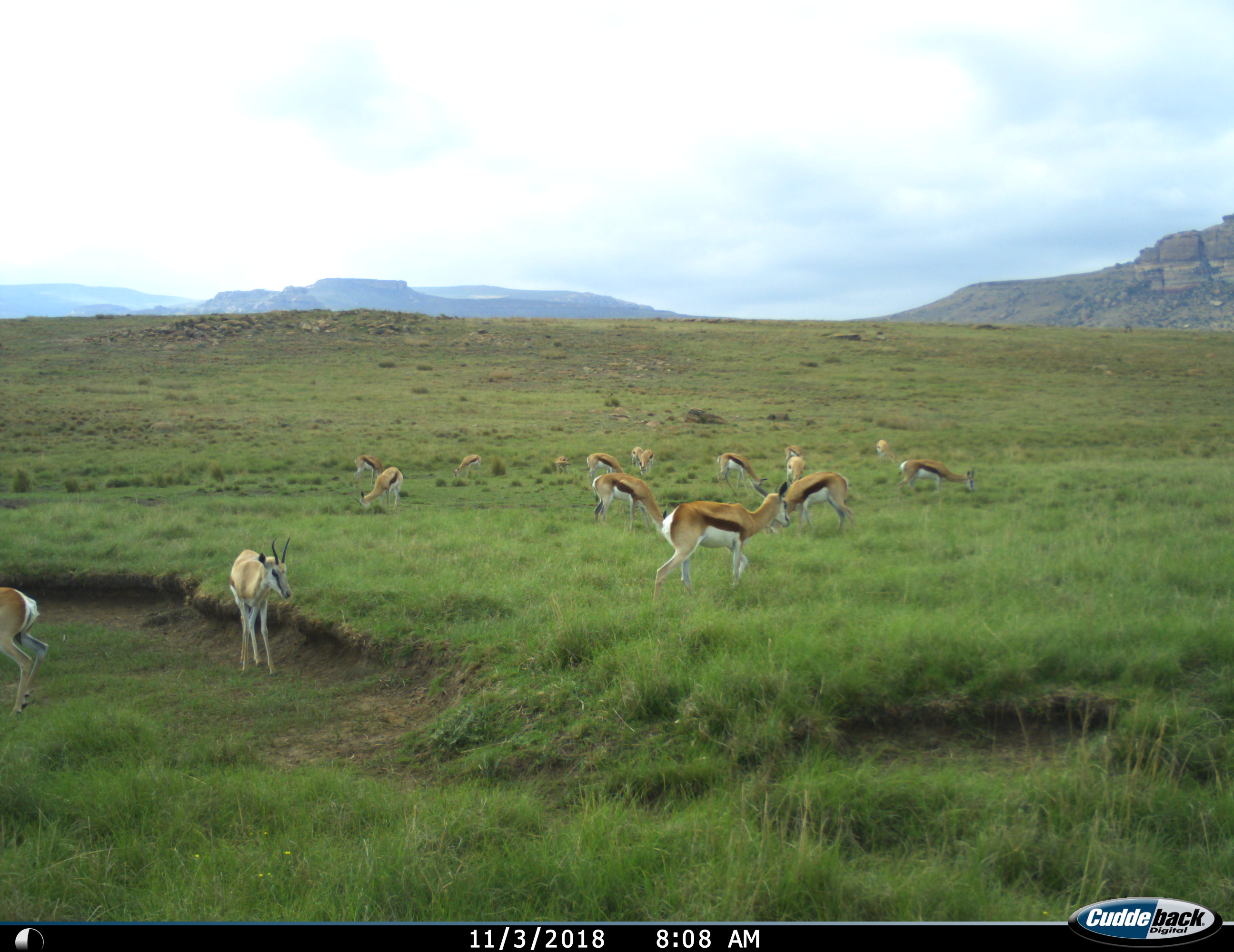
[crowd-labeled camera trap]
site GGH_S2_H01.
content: unidentified animal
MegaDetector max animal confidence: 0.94